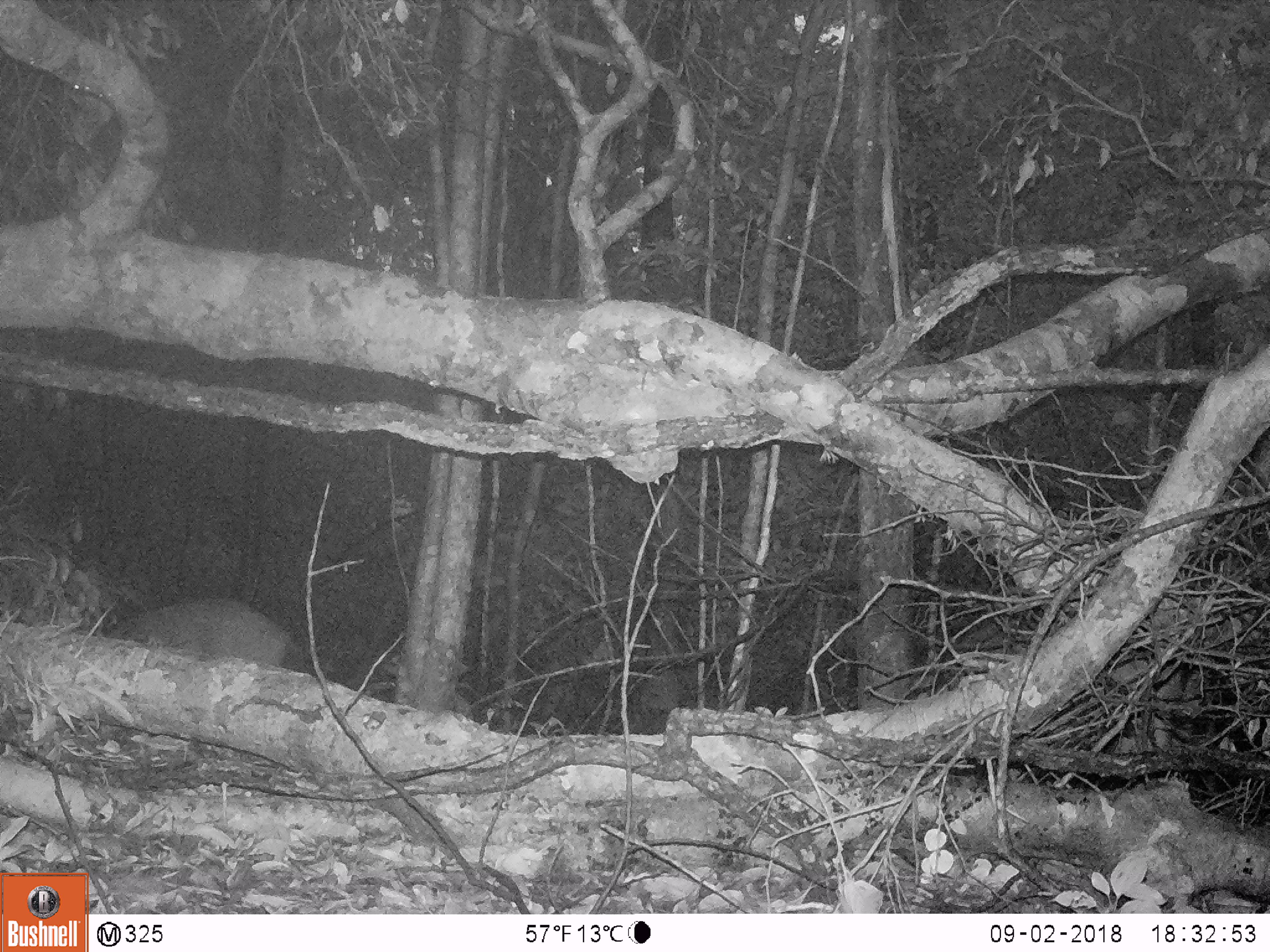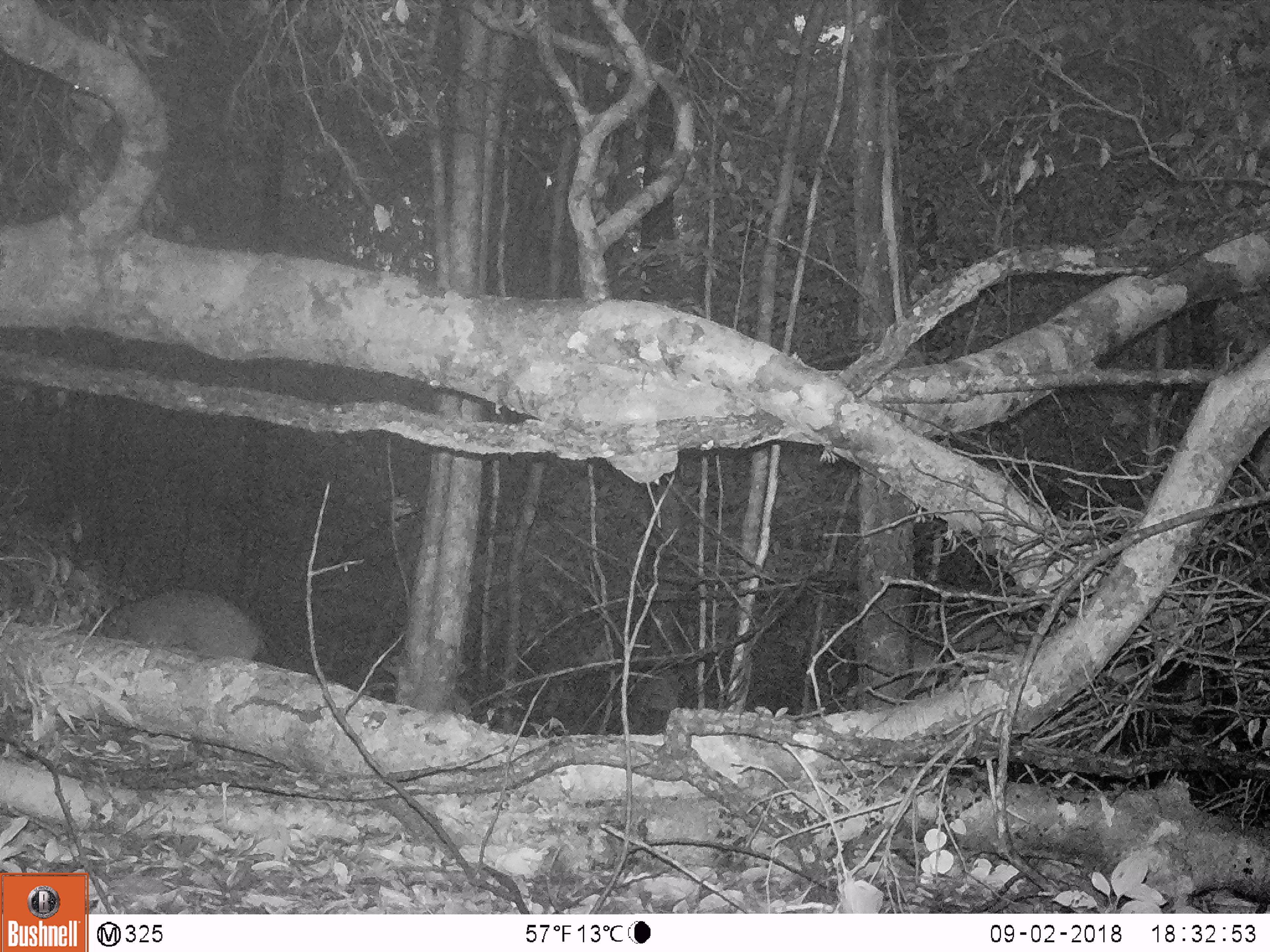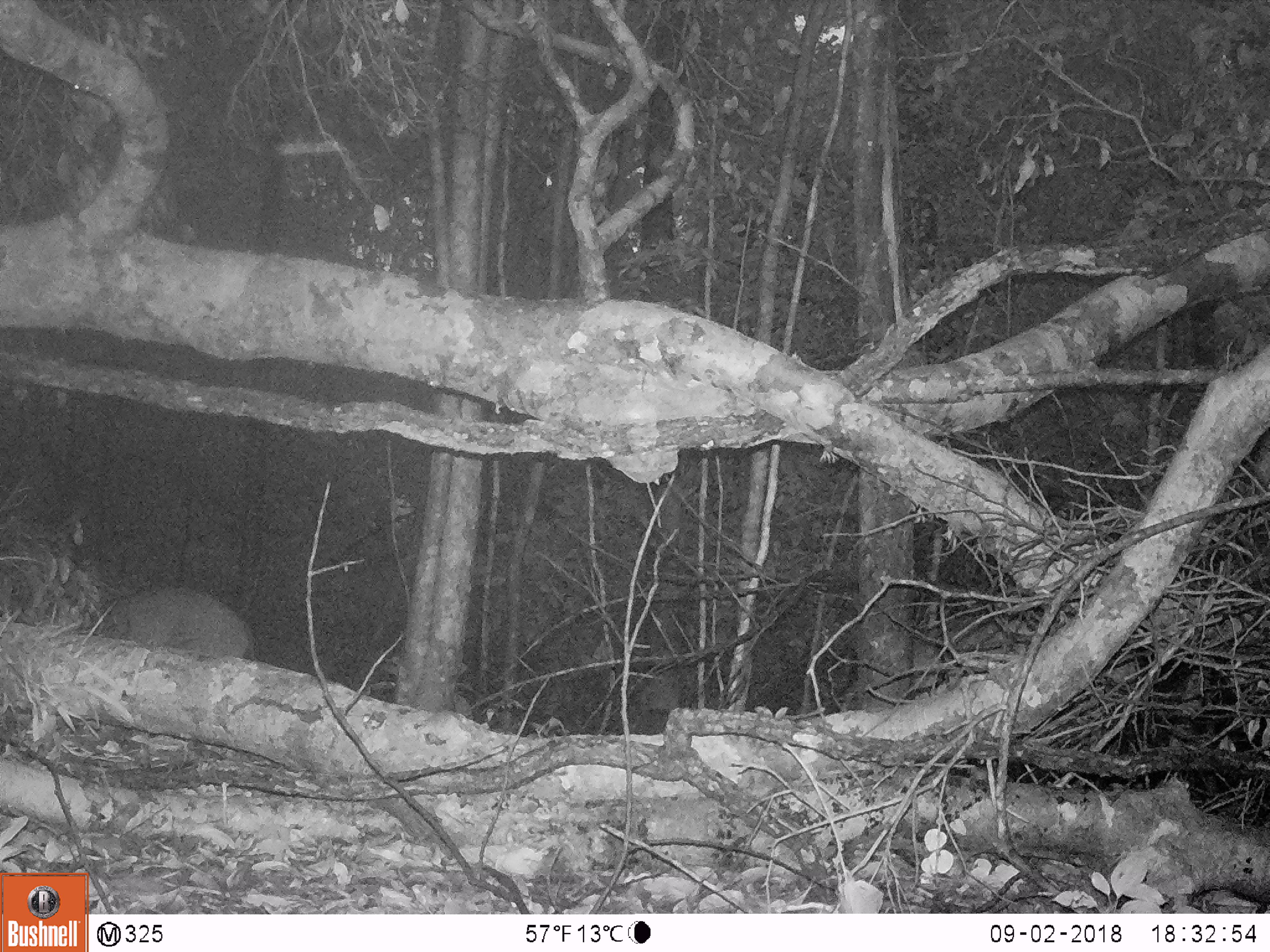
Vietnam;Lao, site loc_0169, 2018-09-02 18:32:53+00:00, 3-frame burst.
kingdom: Animalia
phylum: Chordata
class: Mammalia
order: Artiodactyla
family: Suidae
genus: Sus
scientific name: Sus scrofa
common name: eurasian wild pig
Eurasian wild pig (Sus scrofa). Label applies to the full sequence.